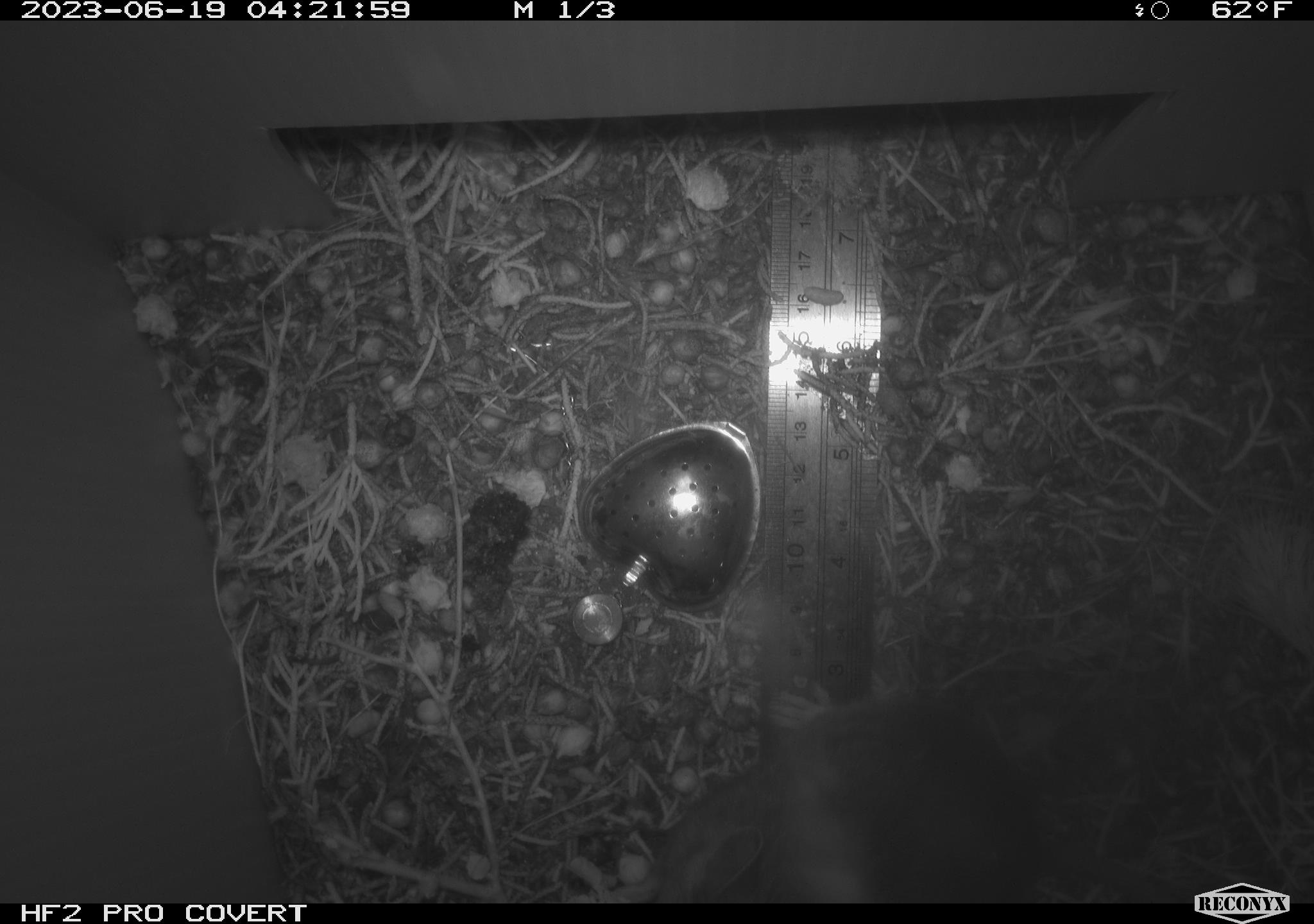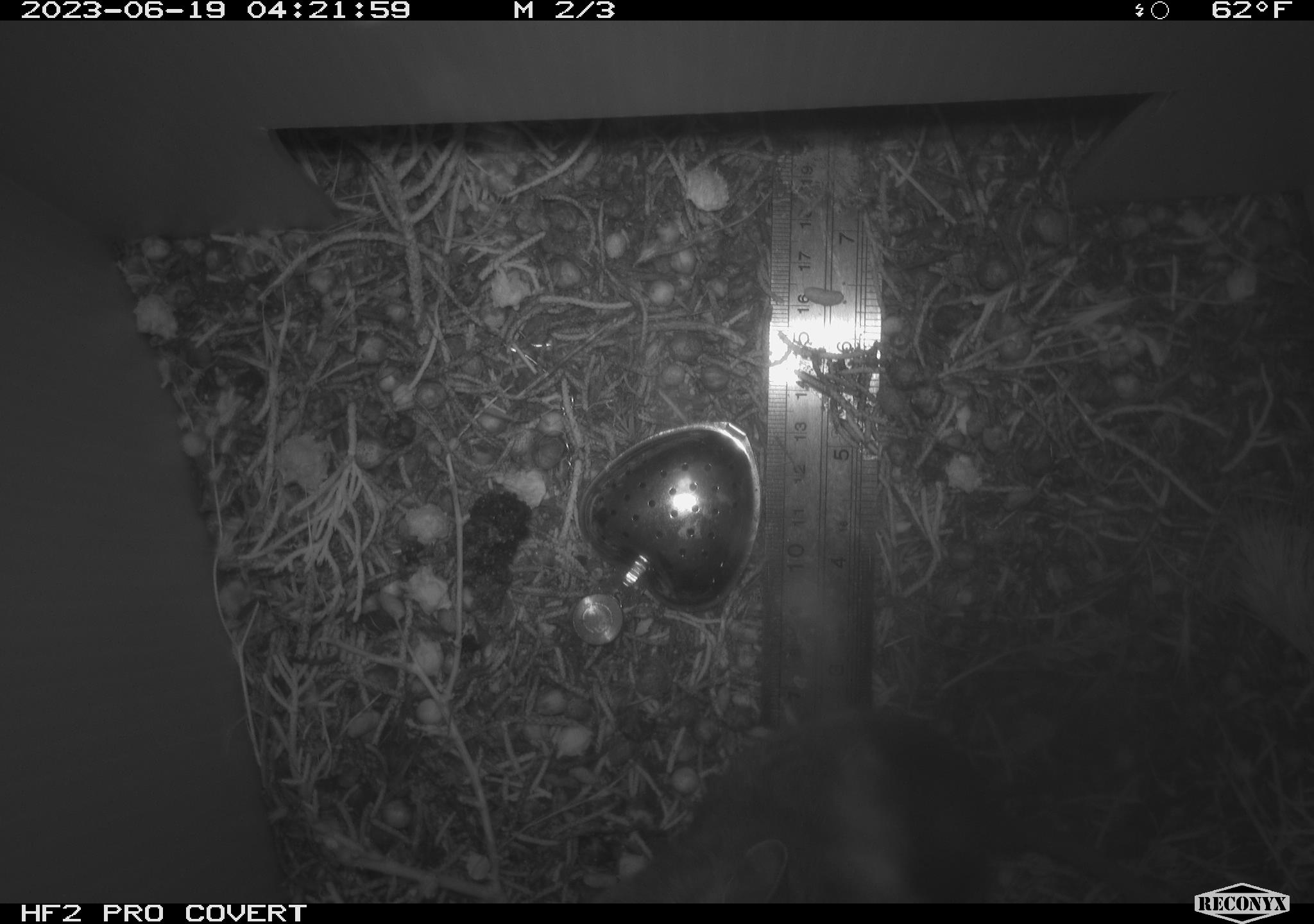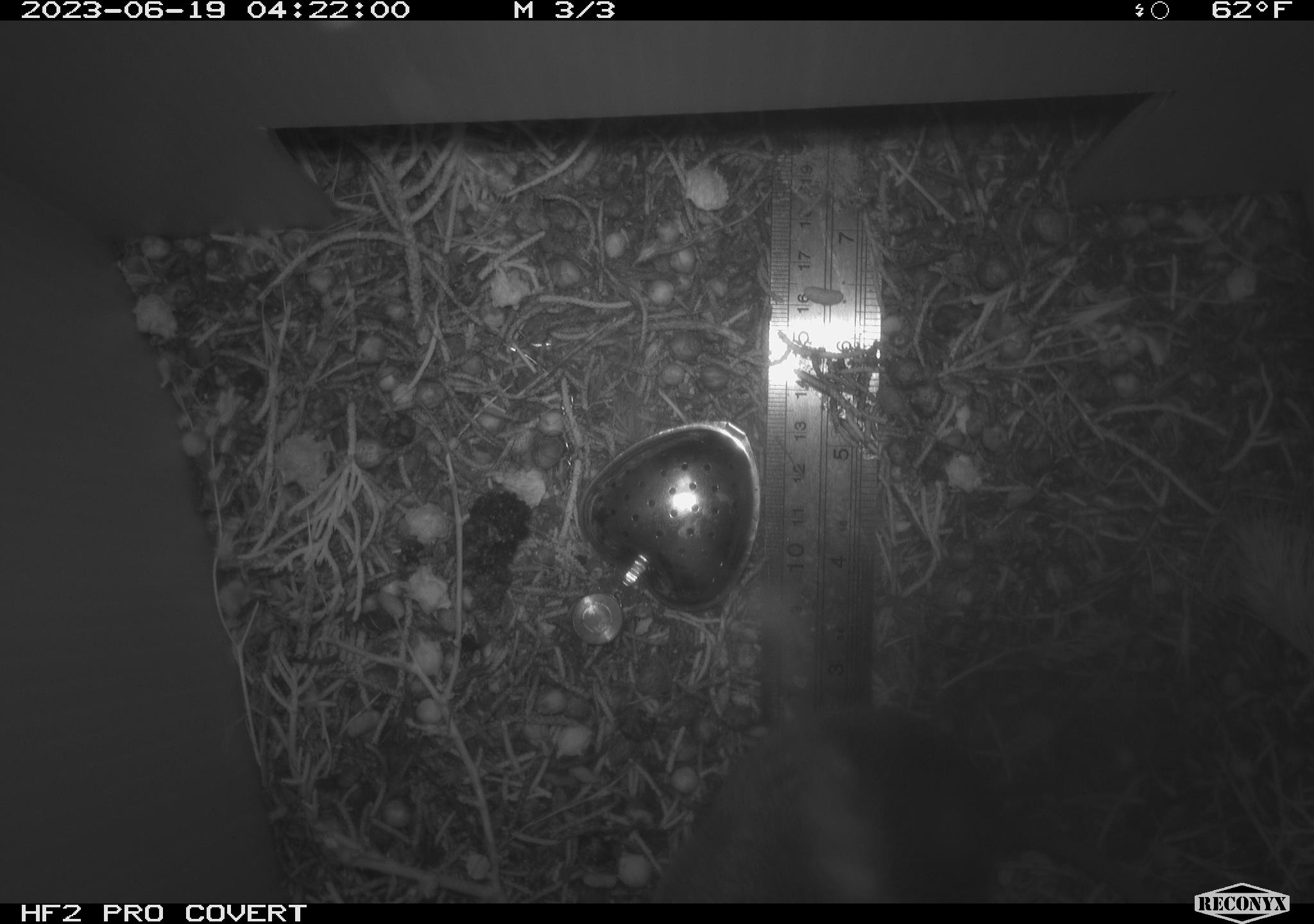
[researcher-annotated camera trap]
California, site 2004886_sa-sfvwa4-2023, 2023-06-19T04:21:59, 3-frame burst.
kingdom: Animalia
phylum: Chordata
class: Mammalia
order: Rodentia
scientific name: Rodentia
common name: rodent